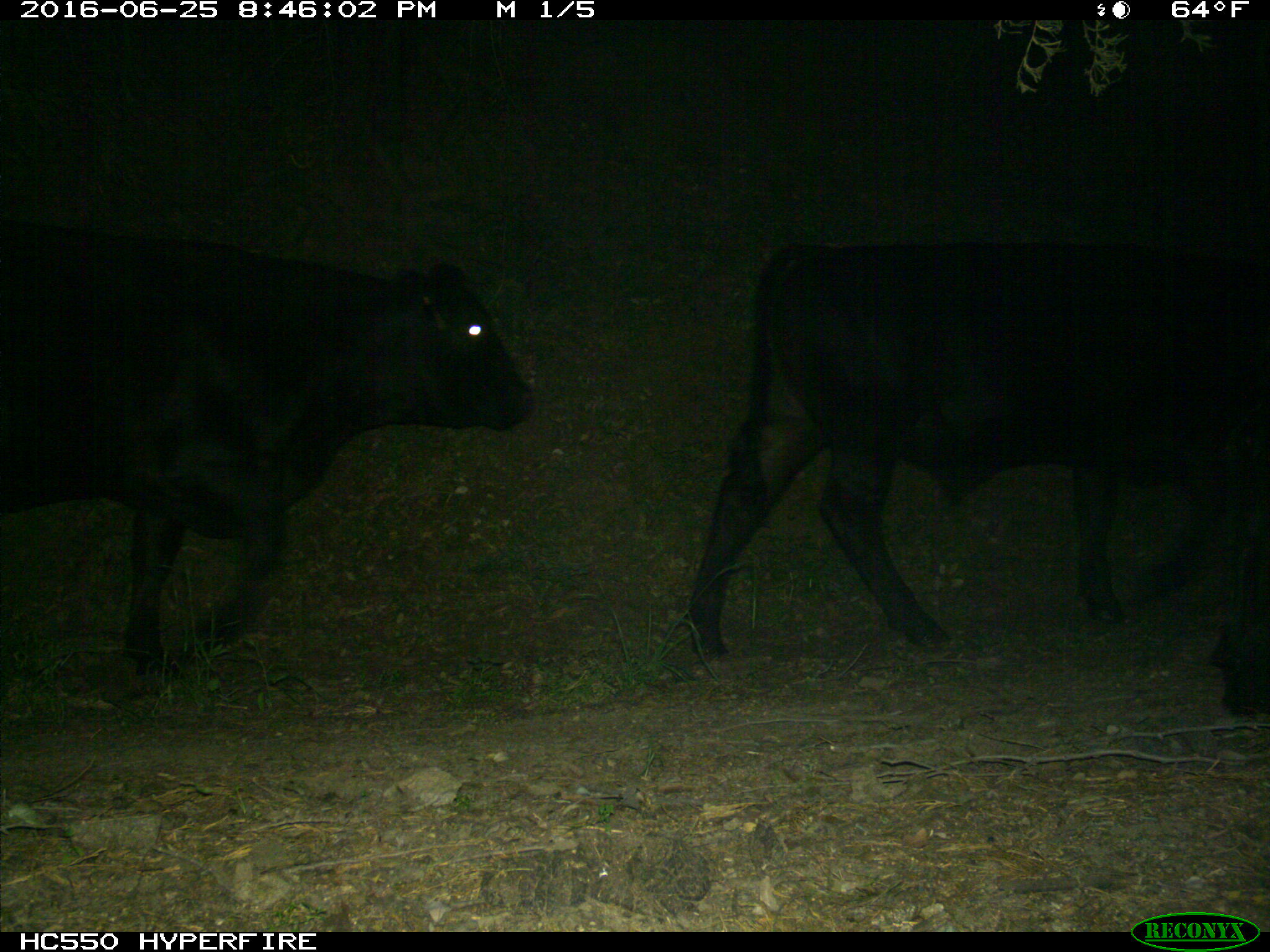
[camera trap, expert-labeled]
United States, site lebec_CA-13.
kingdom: Animalia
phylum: Chordata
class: Mammalia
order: Artiodactyla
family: Bovidae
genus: Bos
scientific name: Bos taurus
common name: domestic cow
Bos taurus (domestic cow).